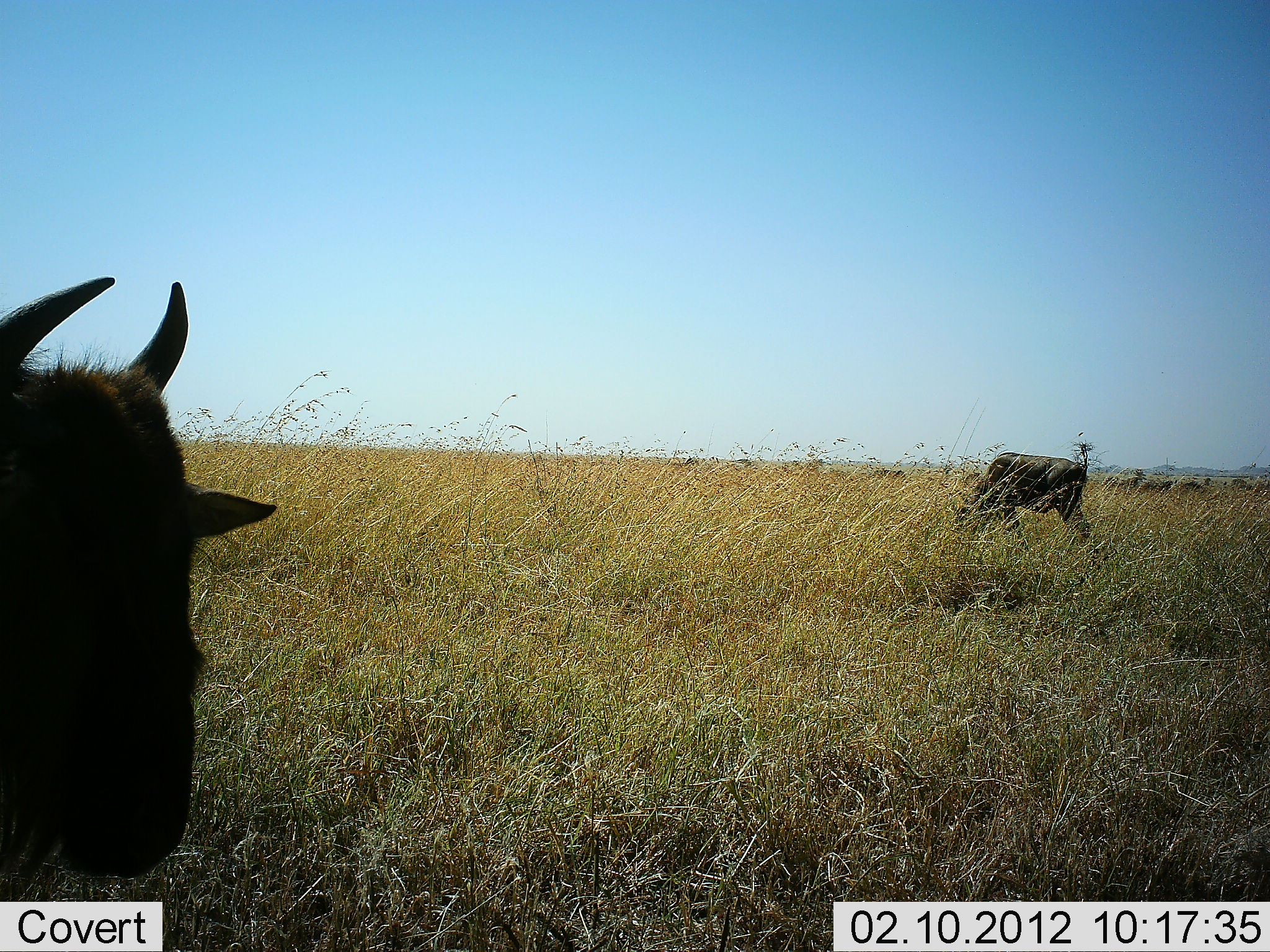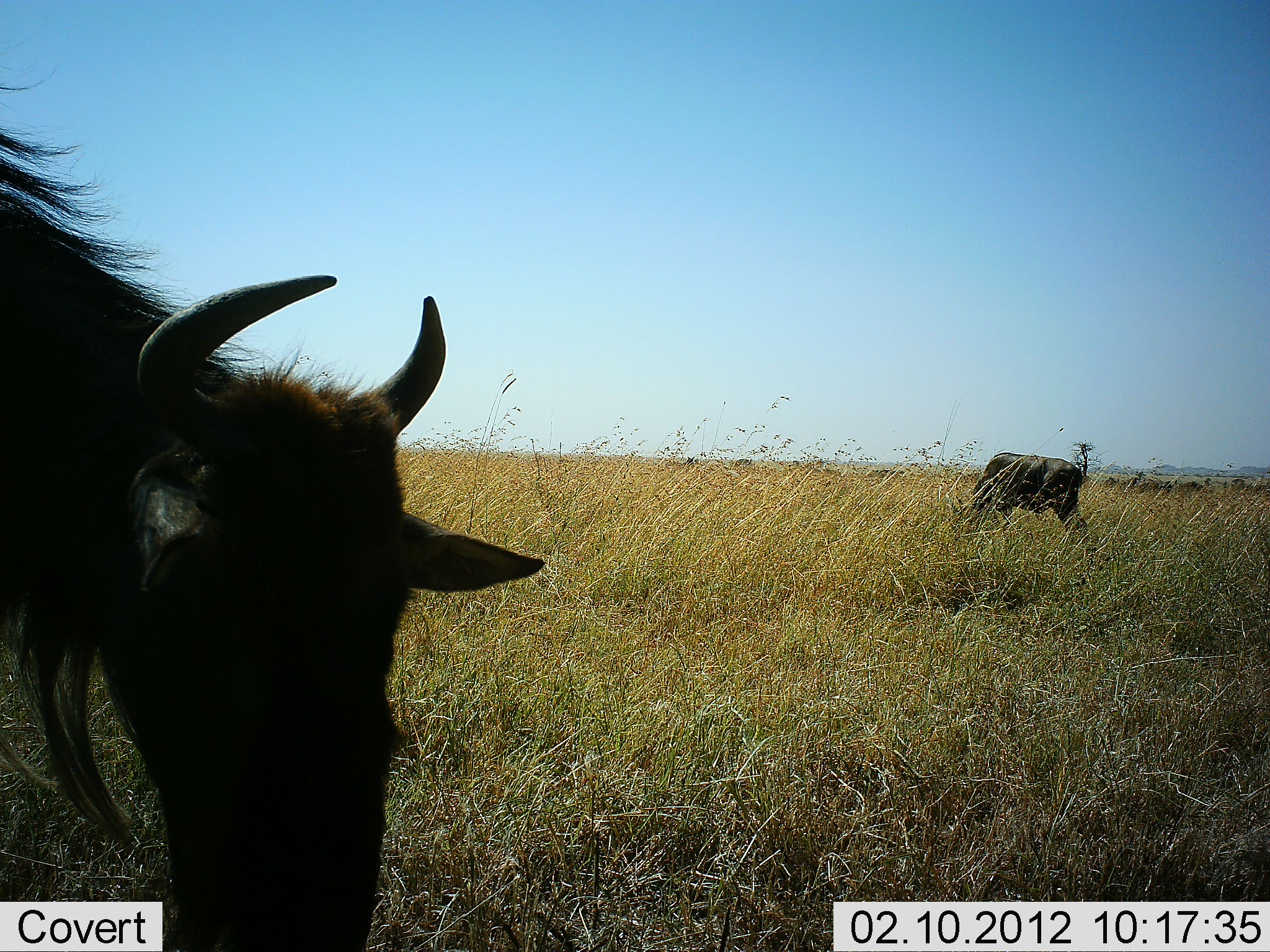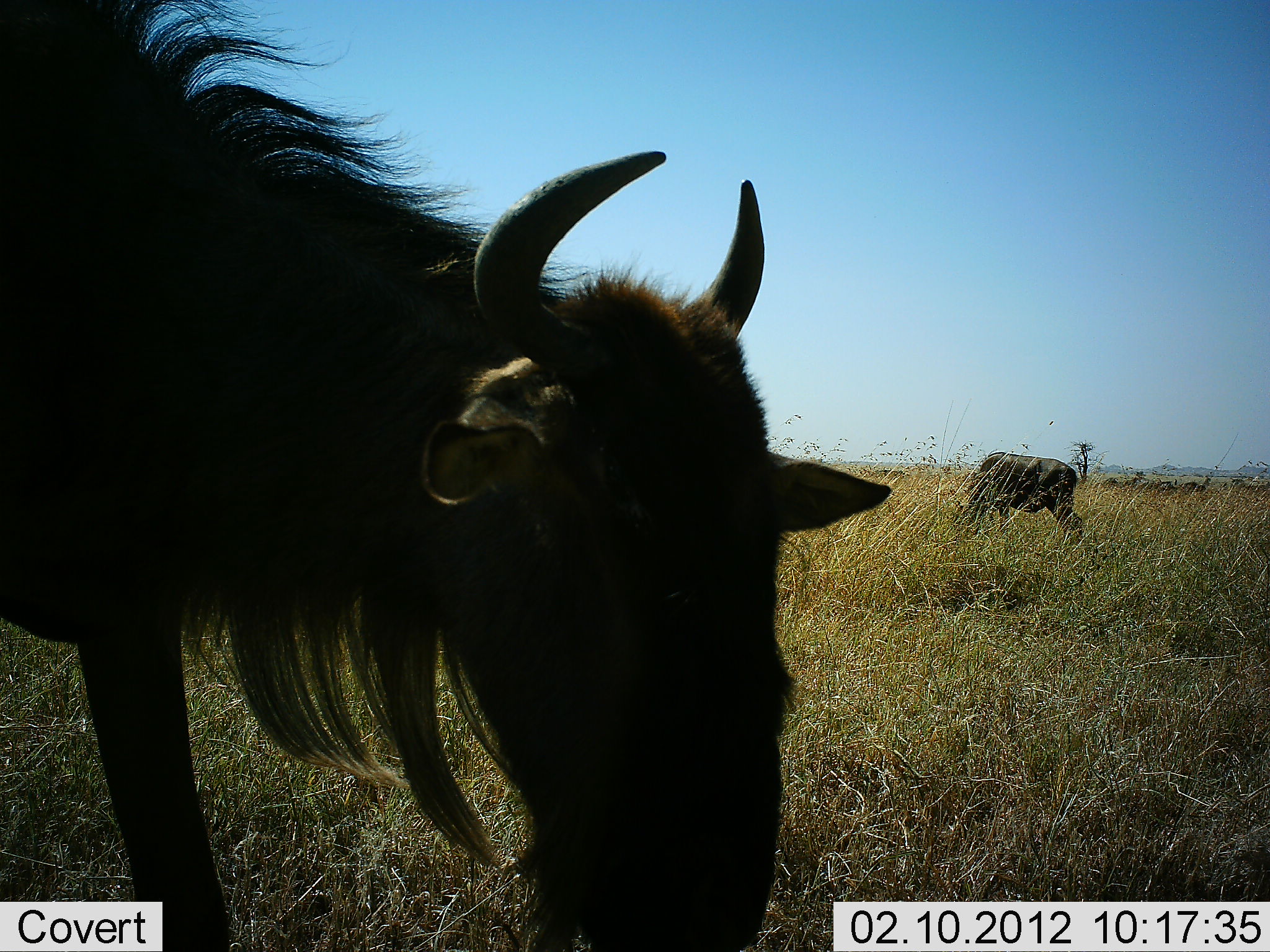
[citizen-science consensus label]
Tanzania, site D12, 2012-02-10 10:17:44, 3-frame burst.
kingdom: Animalia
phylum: Chordata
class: Mammalia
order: Artiodactyla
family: Bovidae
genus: Connochaetes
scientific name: Connochaetes taurinus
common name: blue wildebeest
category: wildebeest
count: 2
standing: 42%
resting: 0%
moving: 42%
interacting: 0%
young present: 0%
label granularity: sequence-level